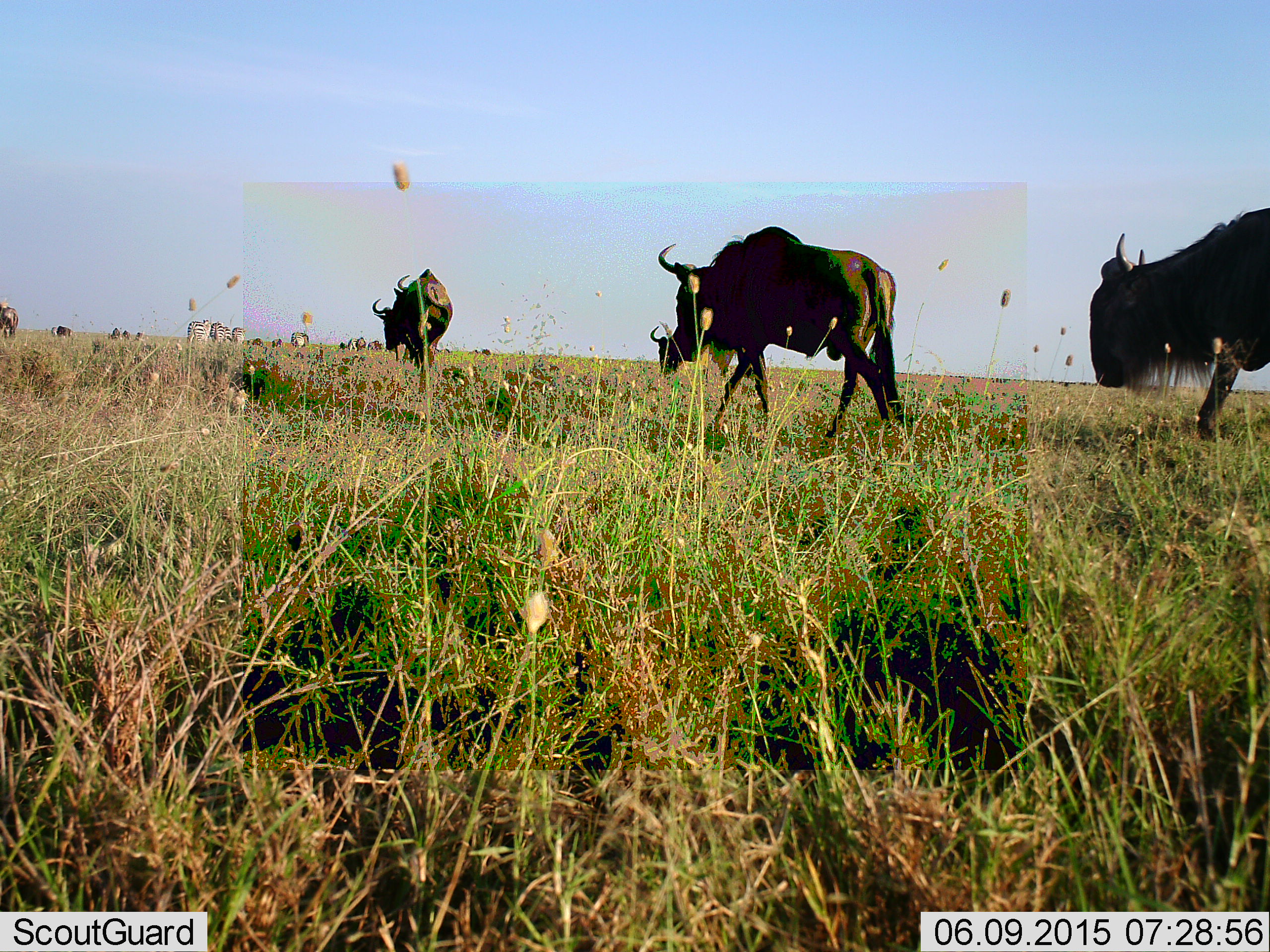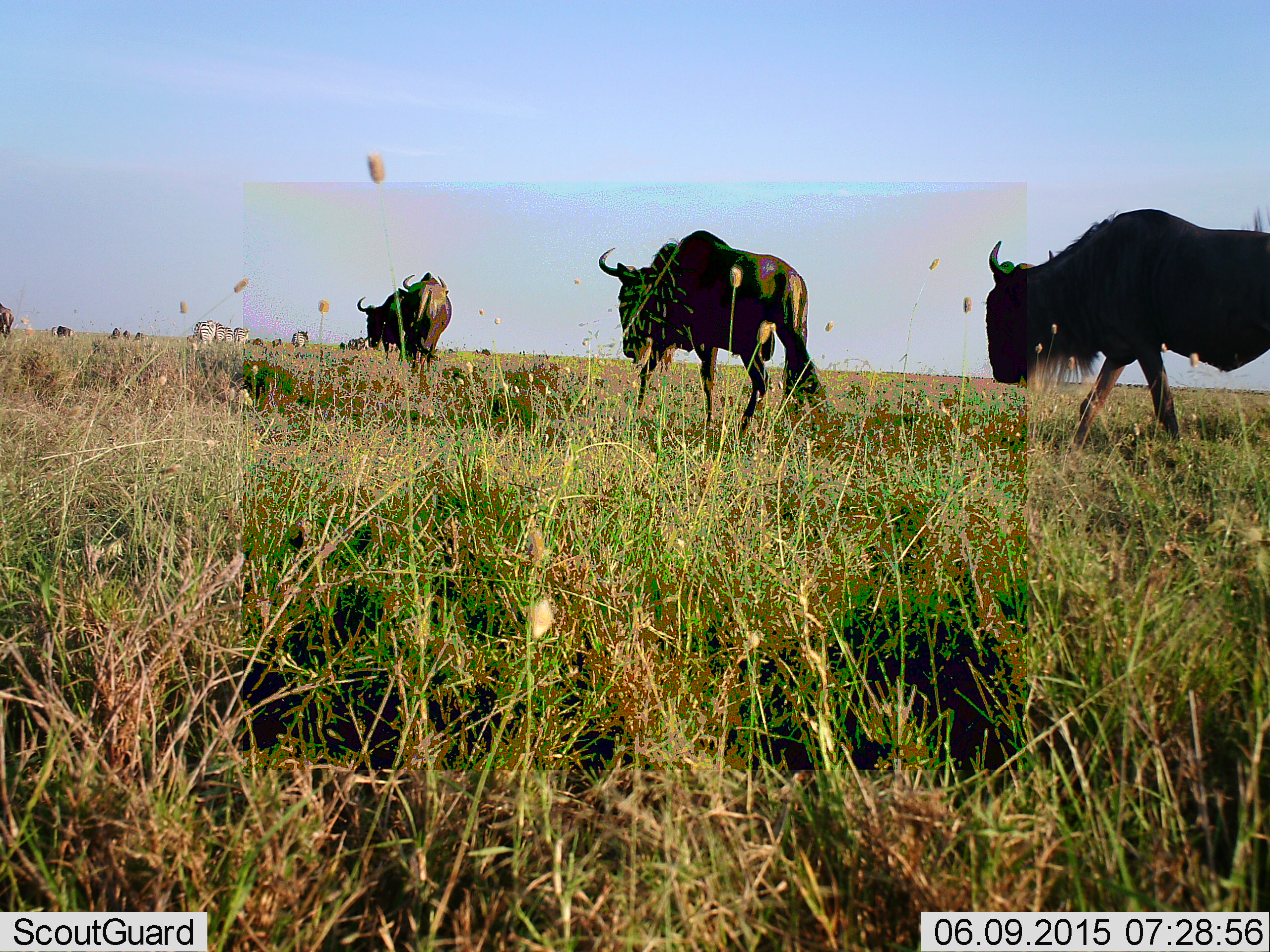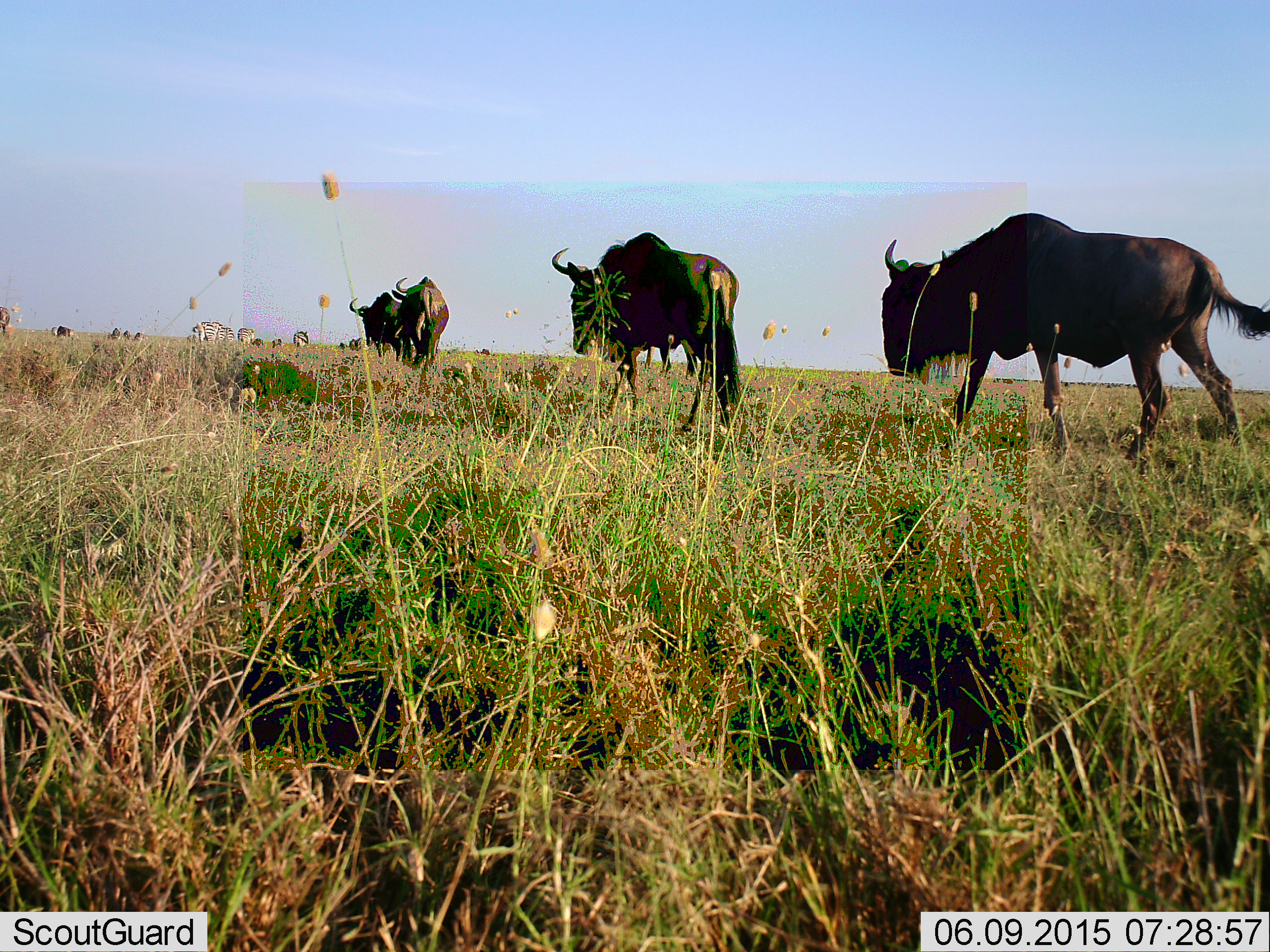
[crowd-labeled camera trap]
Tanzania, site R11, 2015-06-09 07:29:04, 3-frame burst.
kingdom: Animalia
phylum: Chordata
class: Mammalia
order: Artiodactyla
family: Bovidae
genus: Connochaetes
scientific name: Connochaetes taurinus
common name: blue wildebeest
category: wildebeest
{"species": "wildebeest (blue wildebeest) (Connochaetes taurinus)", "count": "9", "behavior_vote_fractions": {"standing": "33%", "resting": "0%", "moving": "100%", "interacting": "0%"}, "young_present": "0%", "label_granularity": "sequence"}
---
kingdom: Animalia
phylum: Chordata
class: Mammalia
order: Perissodactyla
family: Equidae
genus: Equus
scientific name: Equus quagga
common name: plains zebra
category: zebra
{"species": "zebra (plains zebra) (Equus quagga)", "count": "4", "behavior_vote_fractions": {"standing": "60%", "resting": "0%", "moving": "50%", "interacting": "0%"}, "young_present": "0%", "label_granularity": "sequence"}